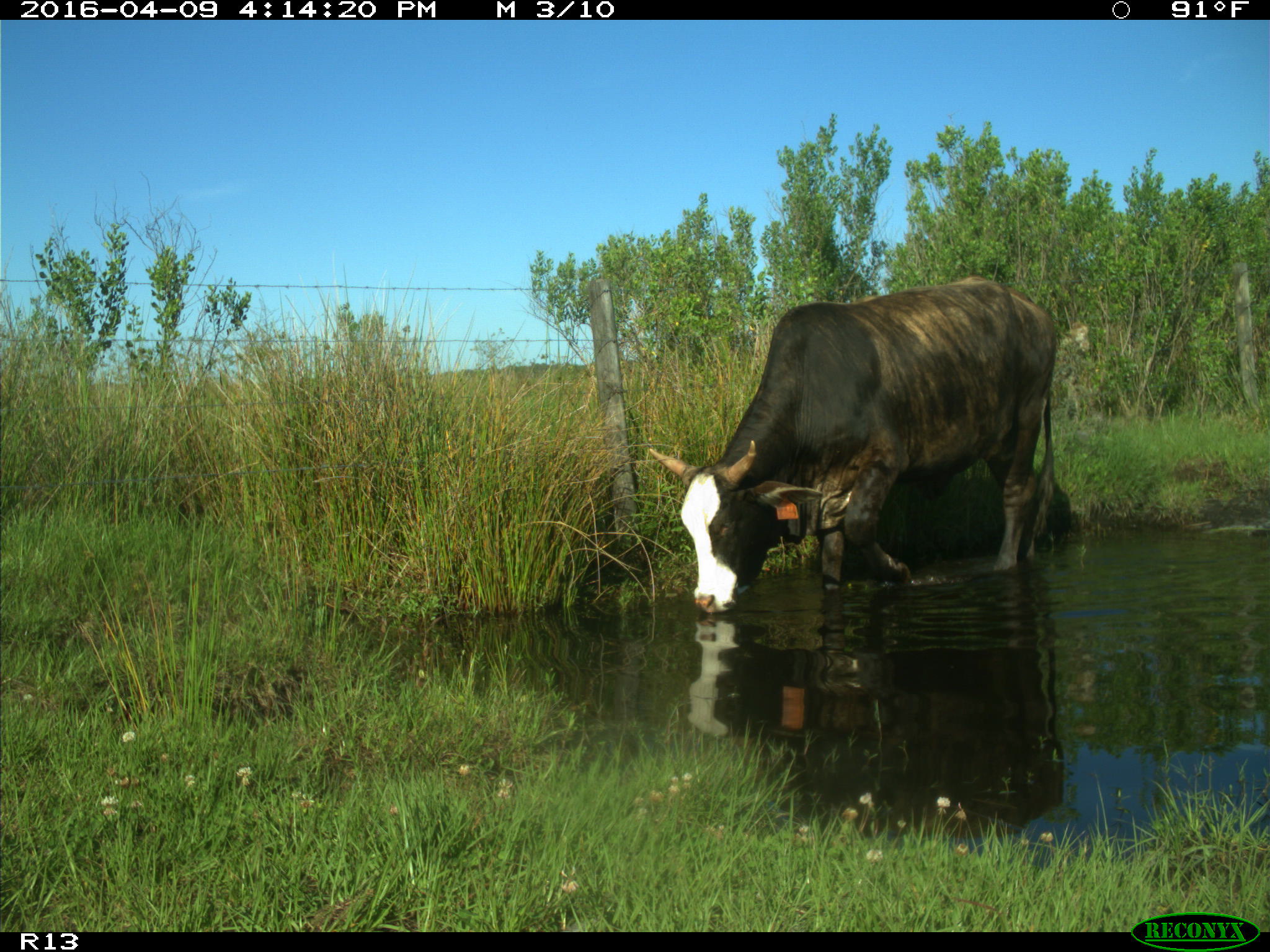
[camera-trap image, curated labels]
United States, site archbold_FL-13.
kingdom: Animalia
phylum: Chordata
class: Mammalia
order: Artiodactyla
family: Bovidae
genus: Bos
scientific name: Bos taurus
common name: domestic cow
Bos taurus (domestic cow).